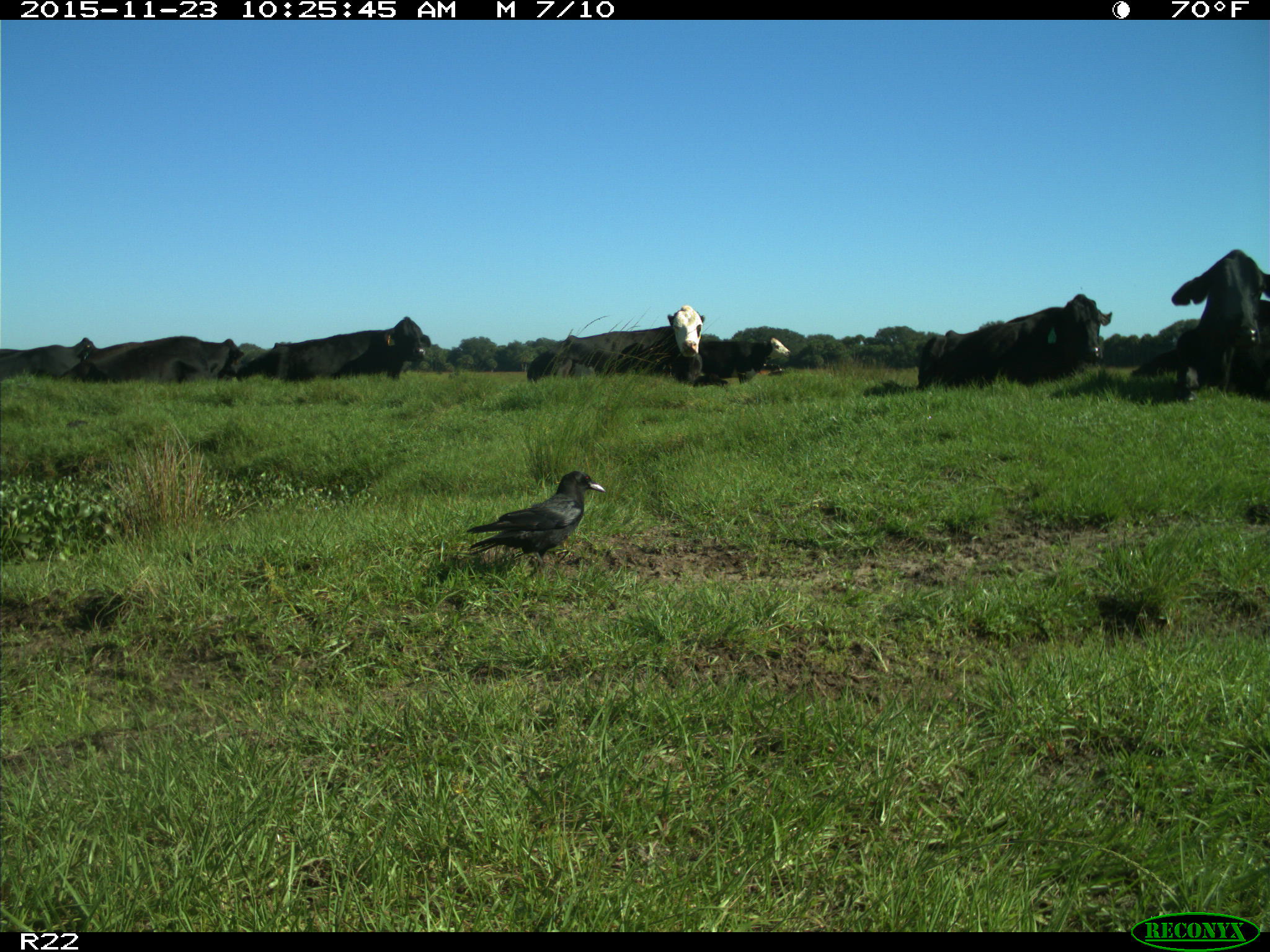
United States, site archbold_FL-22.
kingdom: Animalia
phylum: Chordata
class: Mammalia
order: Artiodactyla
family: Bovidae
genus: Bos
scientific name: Bos taurus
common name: domestic cow